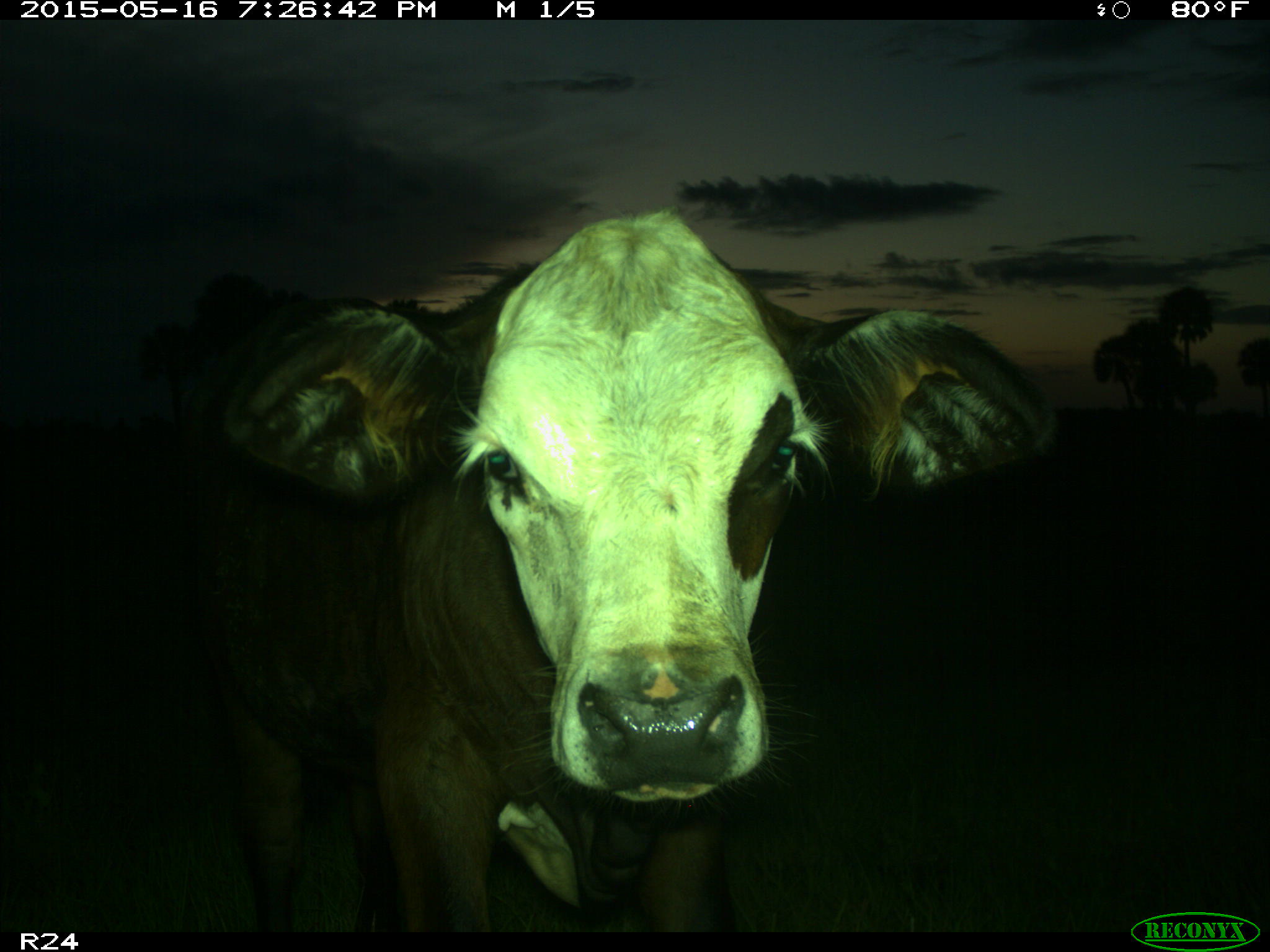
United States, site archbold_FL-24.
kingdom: Animalia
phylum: Chordata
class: Mammalia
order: Artiodactyla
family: Bovidae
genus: Bos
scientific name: Bos taurus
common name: domestic cow